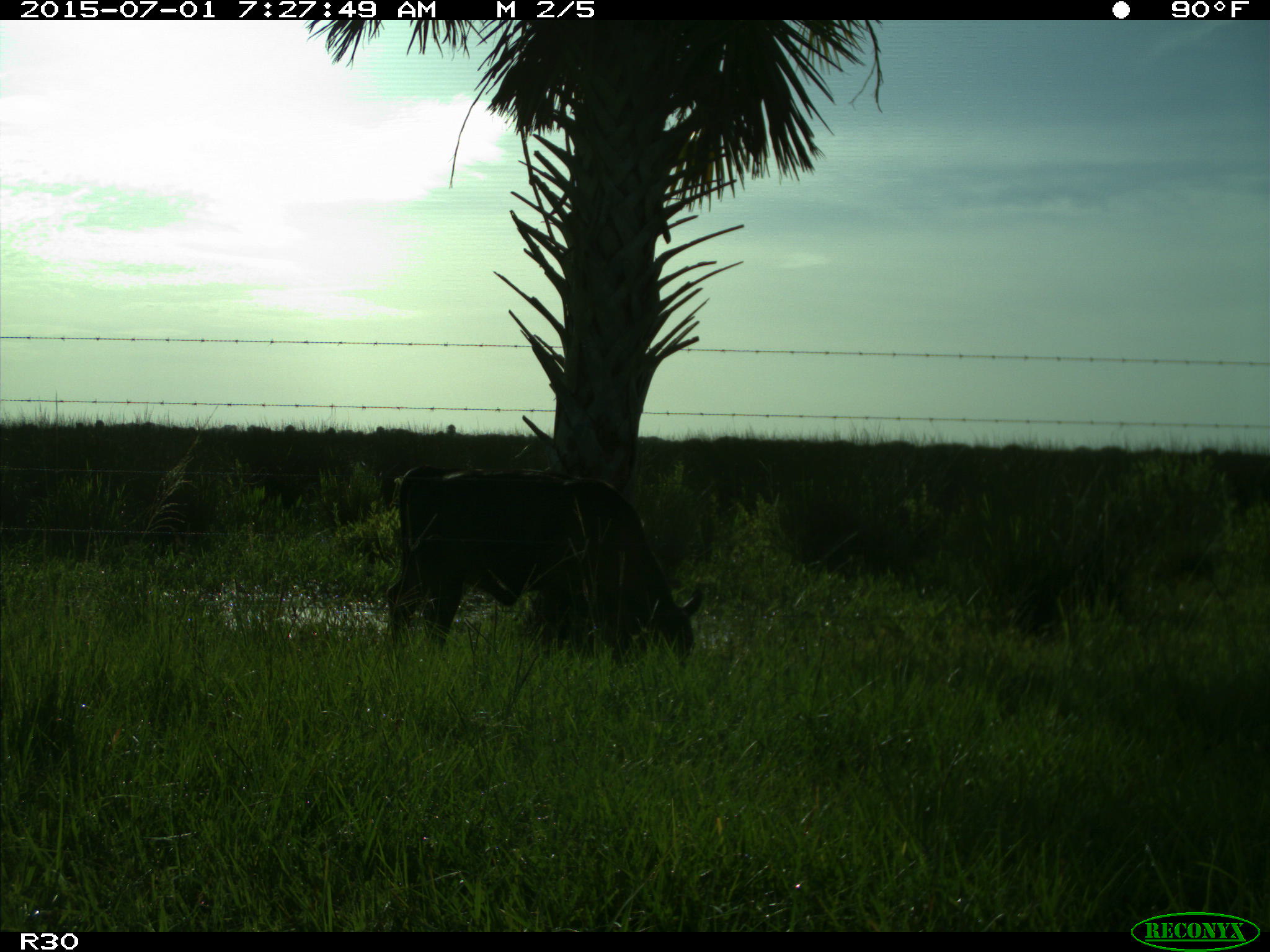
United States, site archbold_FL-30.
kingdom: Animalia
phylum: Chordata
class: Mammalia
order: Artiodactyla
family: Bovidae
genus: Bos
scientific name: Bos taurus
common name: domestic cow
Bos taurus (domestic cow).